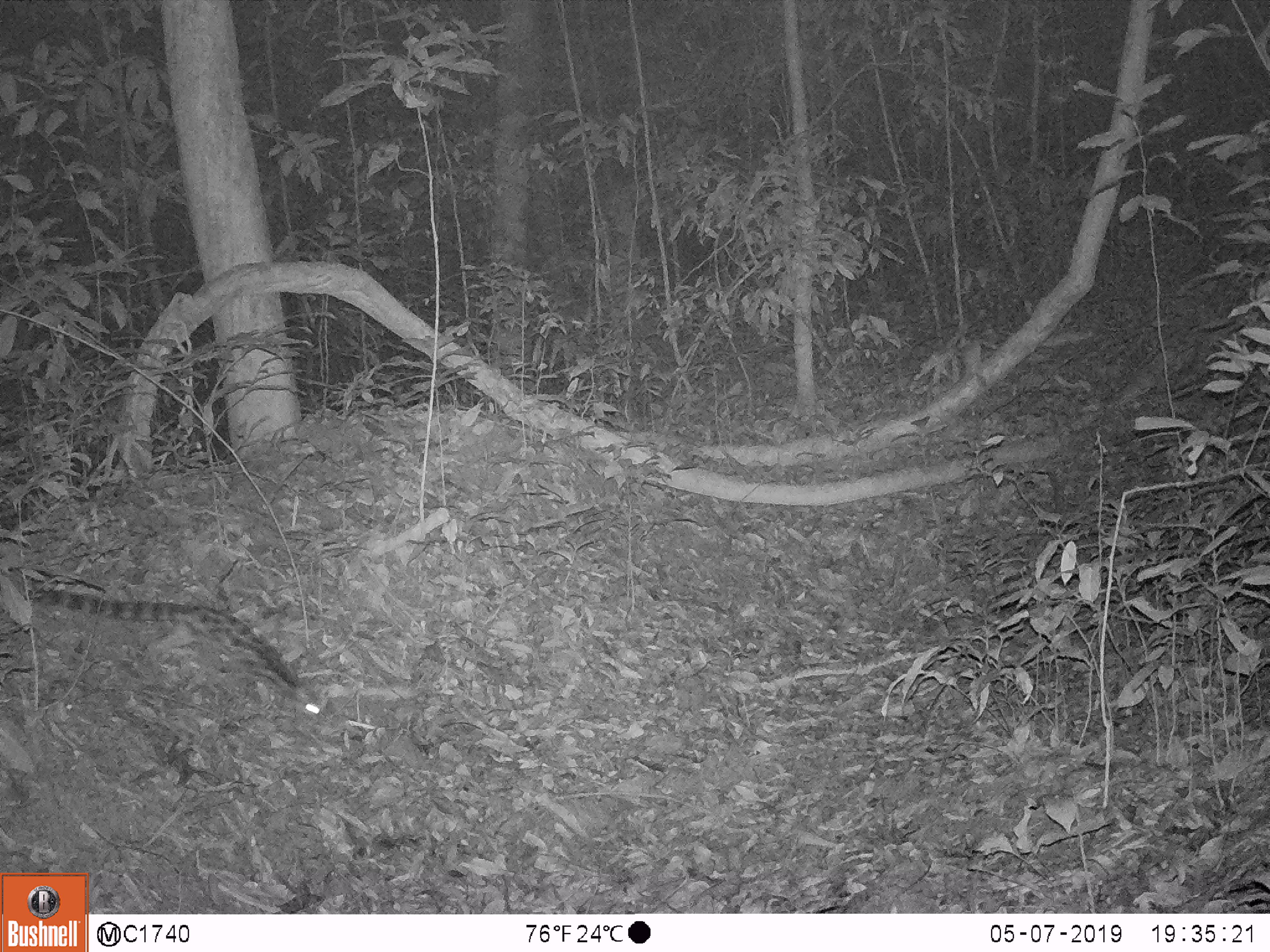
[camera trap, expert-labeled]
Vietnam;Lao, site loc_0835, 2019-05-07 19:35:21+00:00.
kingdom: Animalia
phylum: Chordata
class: Mammalia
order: Carnivora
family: Prionodontidae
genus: Prionodon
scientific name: Prionodon pardicolor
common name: spotted linsang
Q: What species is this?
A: Spotted linsang (Prionodon pardicolor).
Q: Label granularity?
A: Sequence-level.